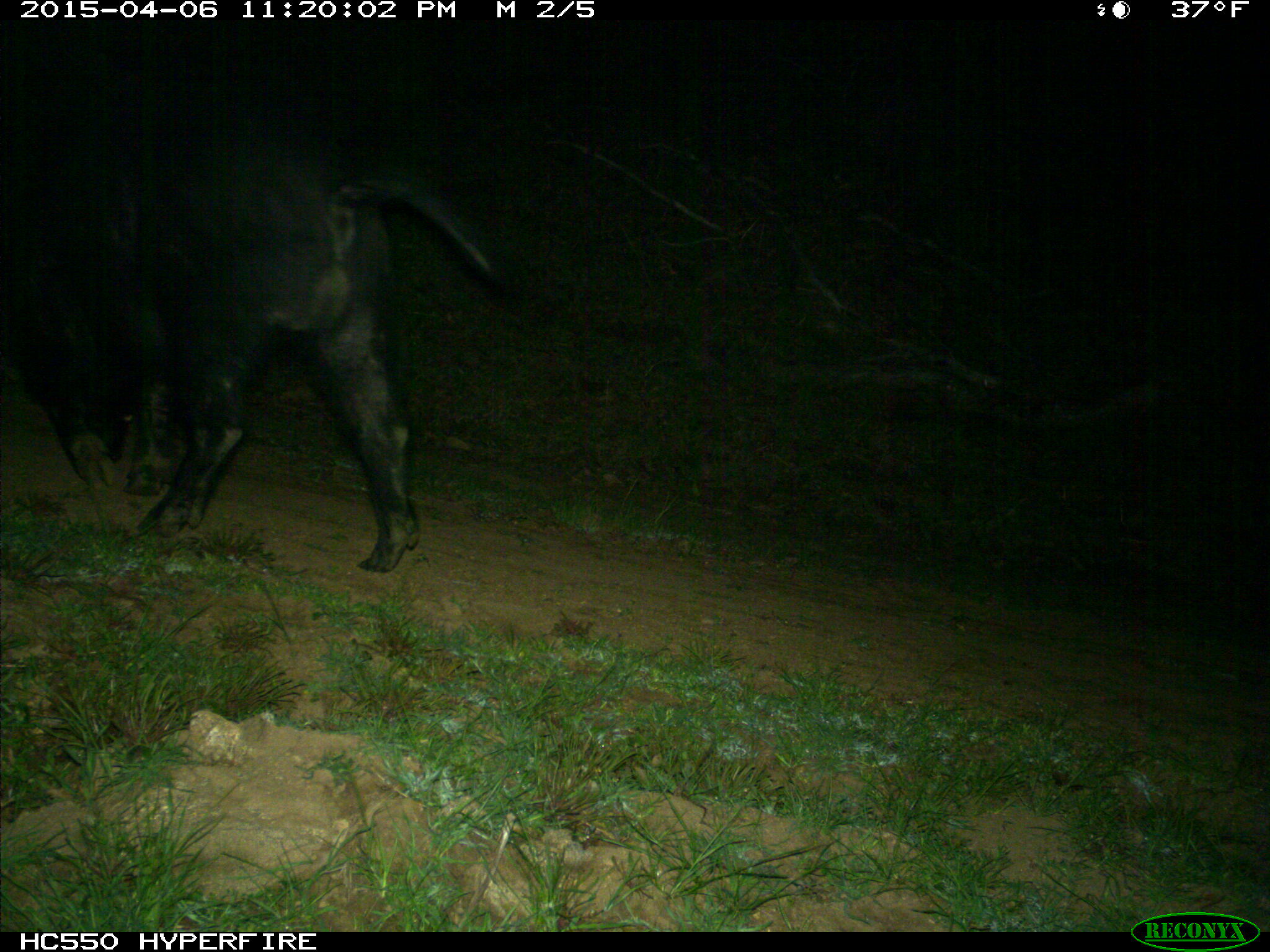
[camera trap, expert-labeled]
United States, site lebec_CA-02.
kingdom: Animalia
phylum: Chordata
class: Mammalia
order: Artiodactyla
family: Suidae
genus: Sus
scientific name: Sus scrofa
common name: wild boar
Sus scrofa (wild boar).